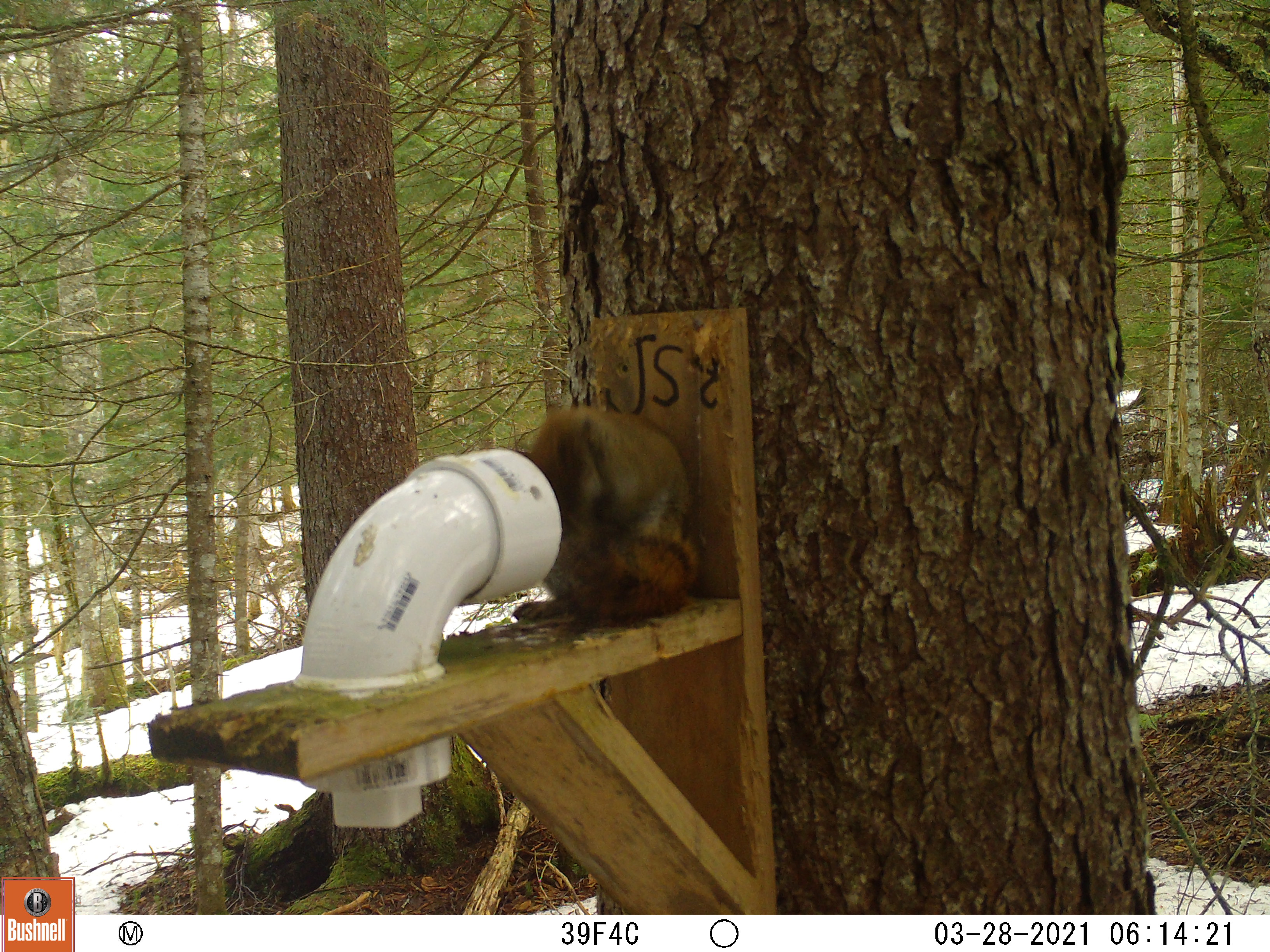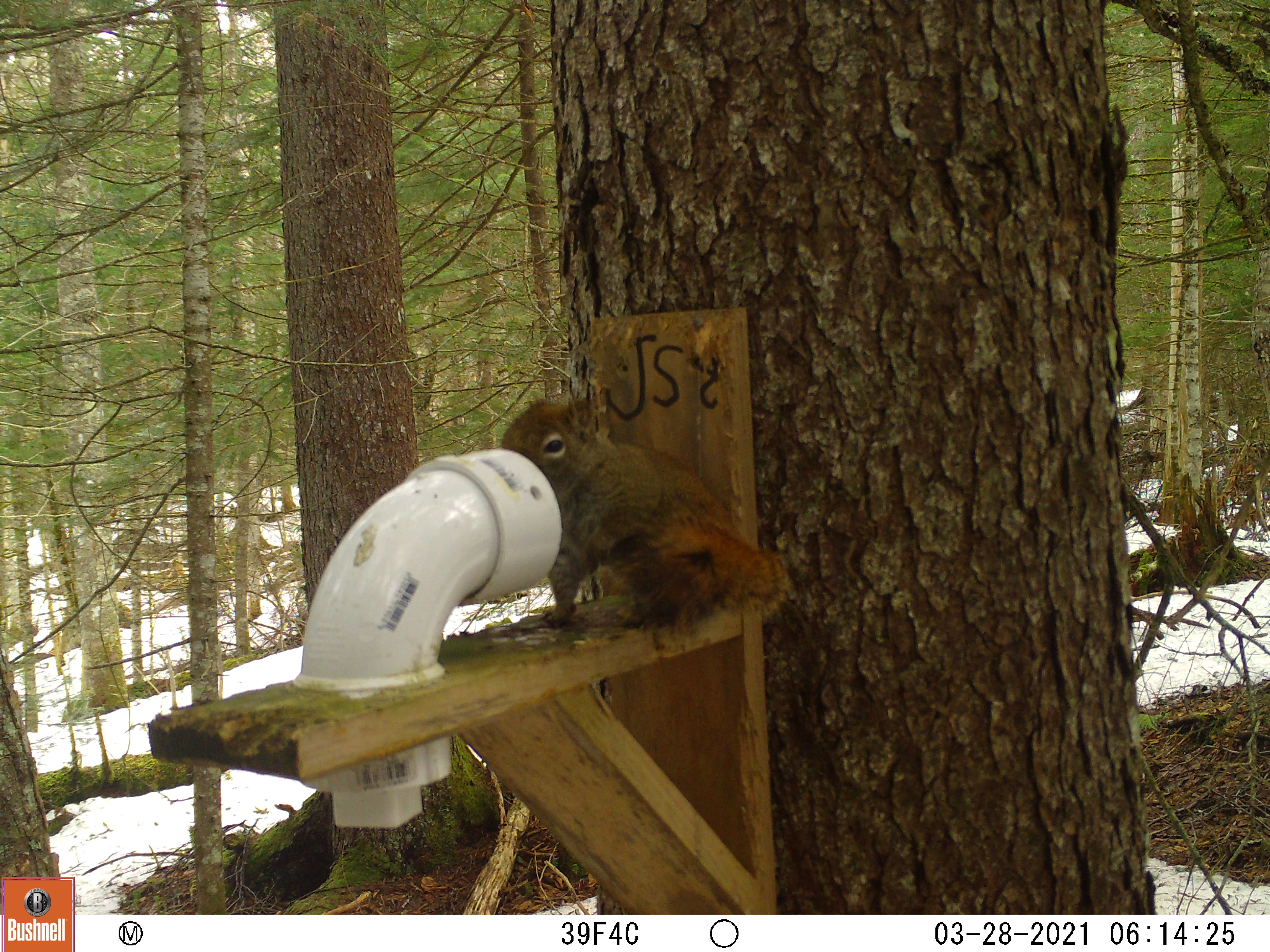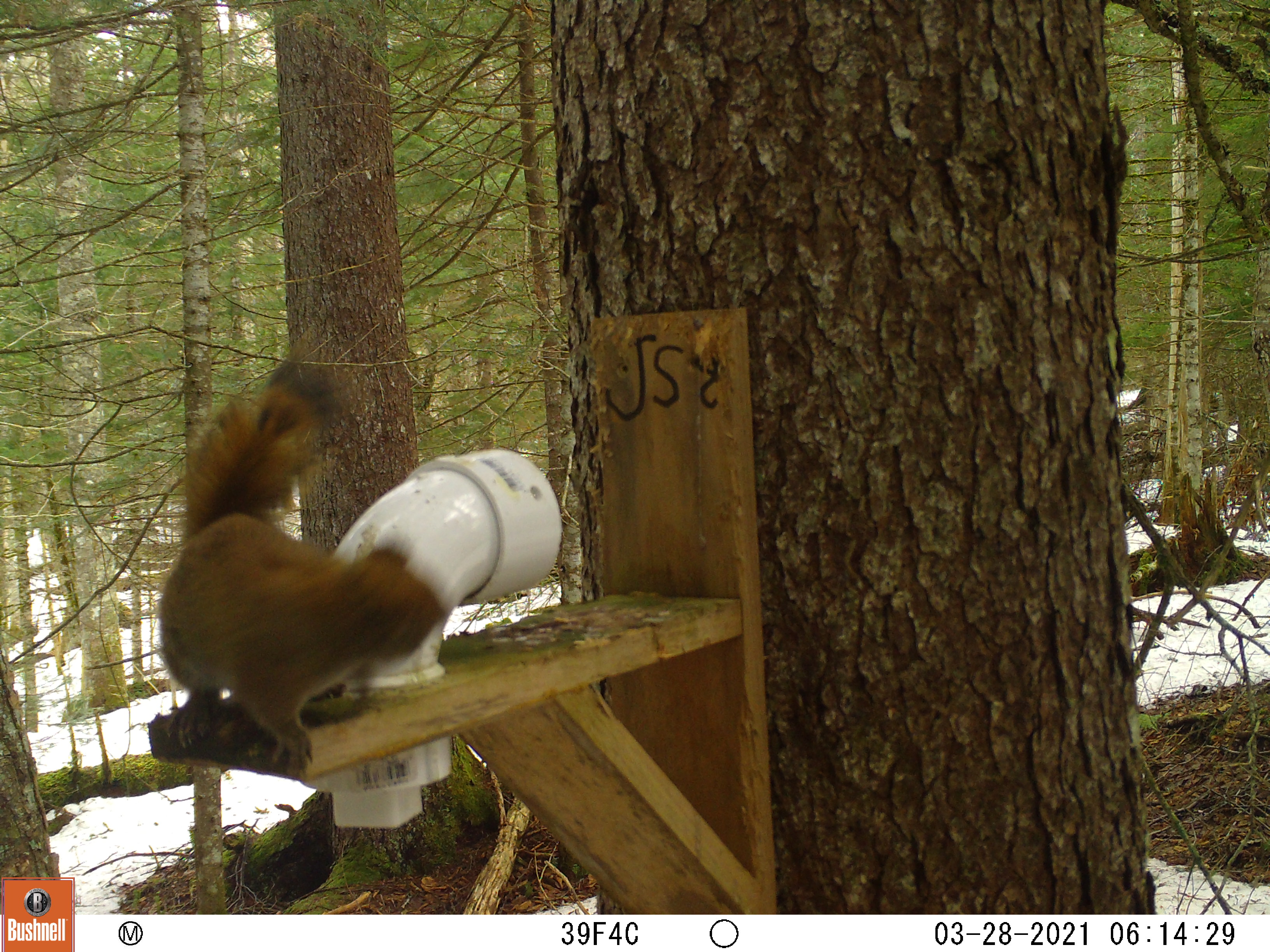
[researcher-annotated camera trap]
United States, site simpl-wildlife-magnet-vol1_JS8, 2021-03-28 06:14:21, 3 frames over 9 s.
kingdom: Animalia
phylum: Chordata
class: Mammalia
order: Rodentia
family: Sciuridae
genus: Tamiasciurus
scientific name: Tamiasciurus hudsonicus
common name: red squirrel